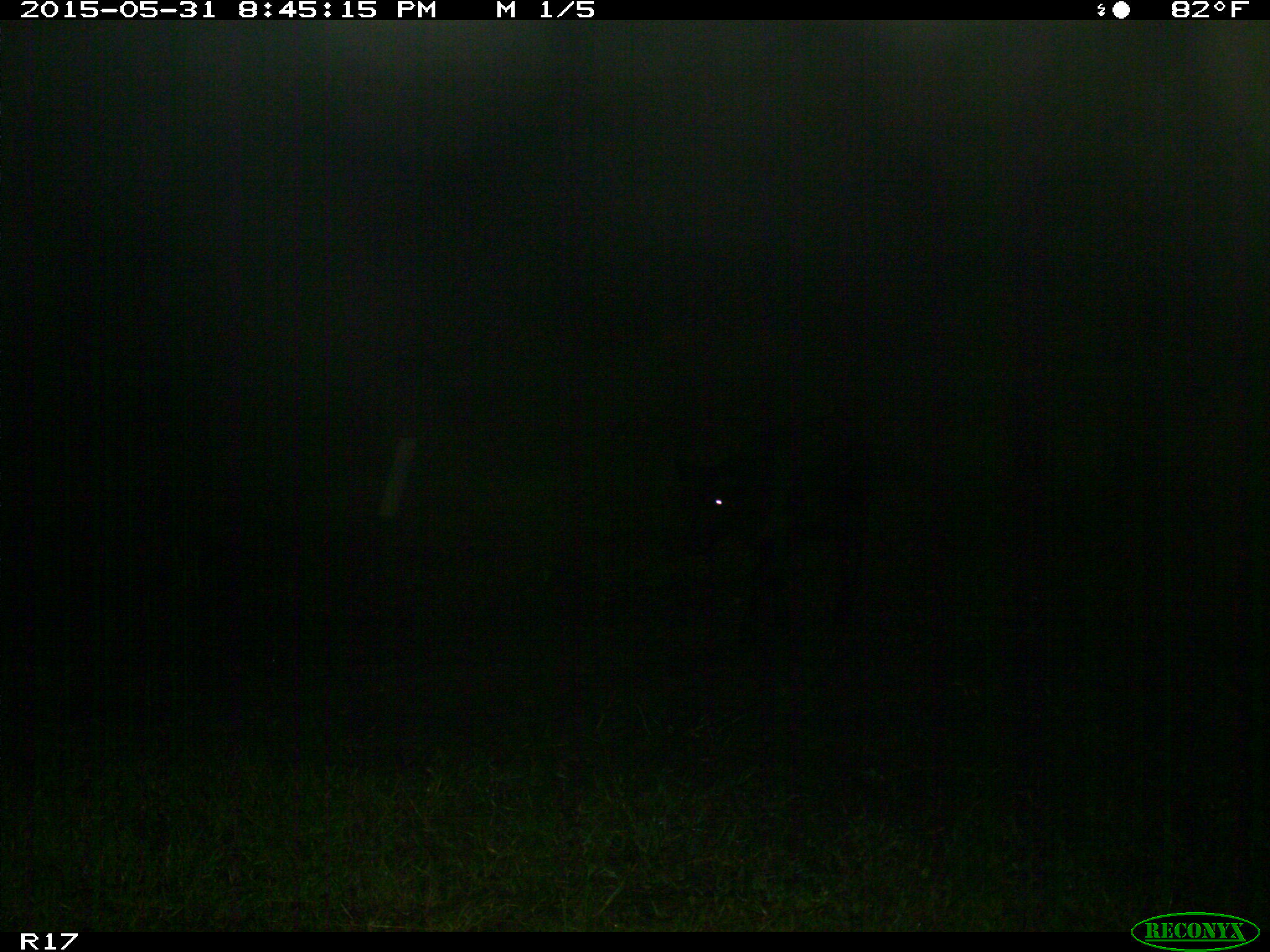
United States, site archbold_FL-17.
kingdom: Animalia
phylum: Chordata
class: Mammalia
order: Artiodactyla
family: Bovidae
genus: Bos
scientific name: Bos taurus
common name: domestic cow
Bos taurus (domestic cow).